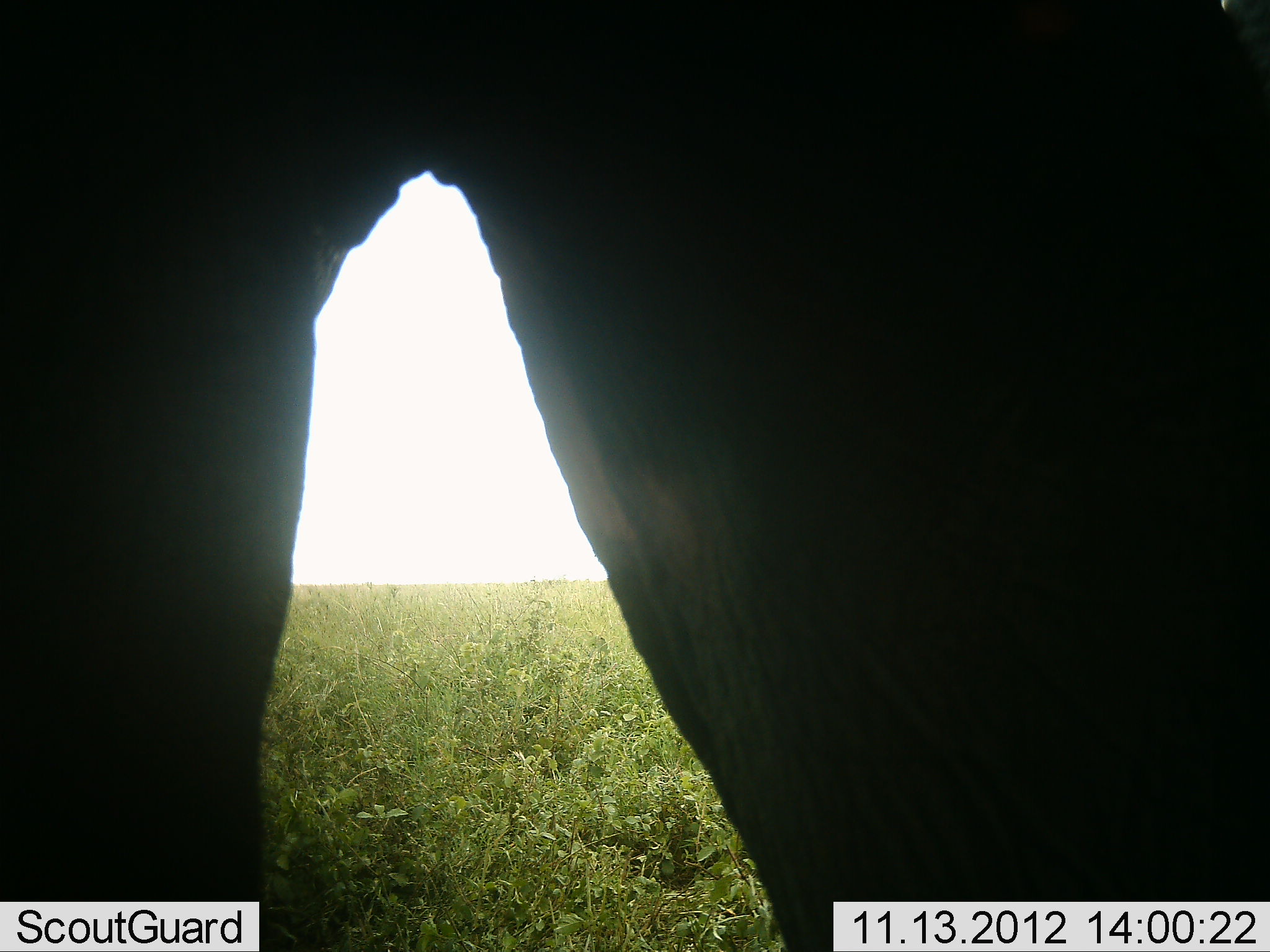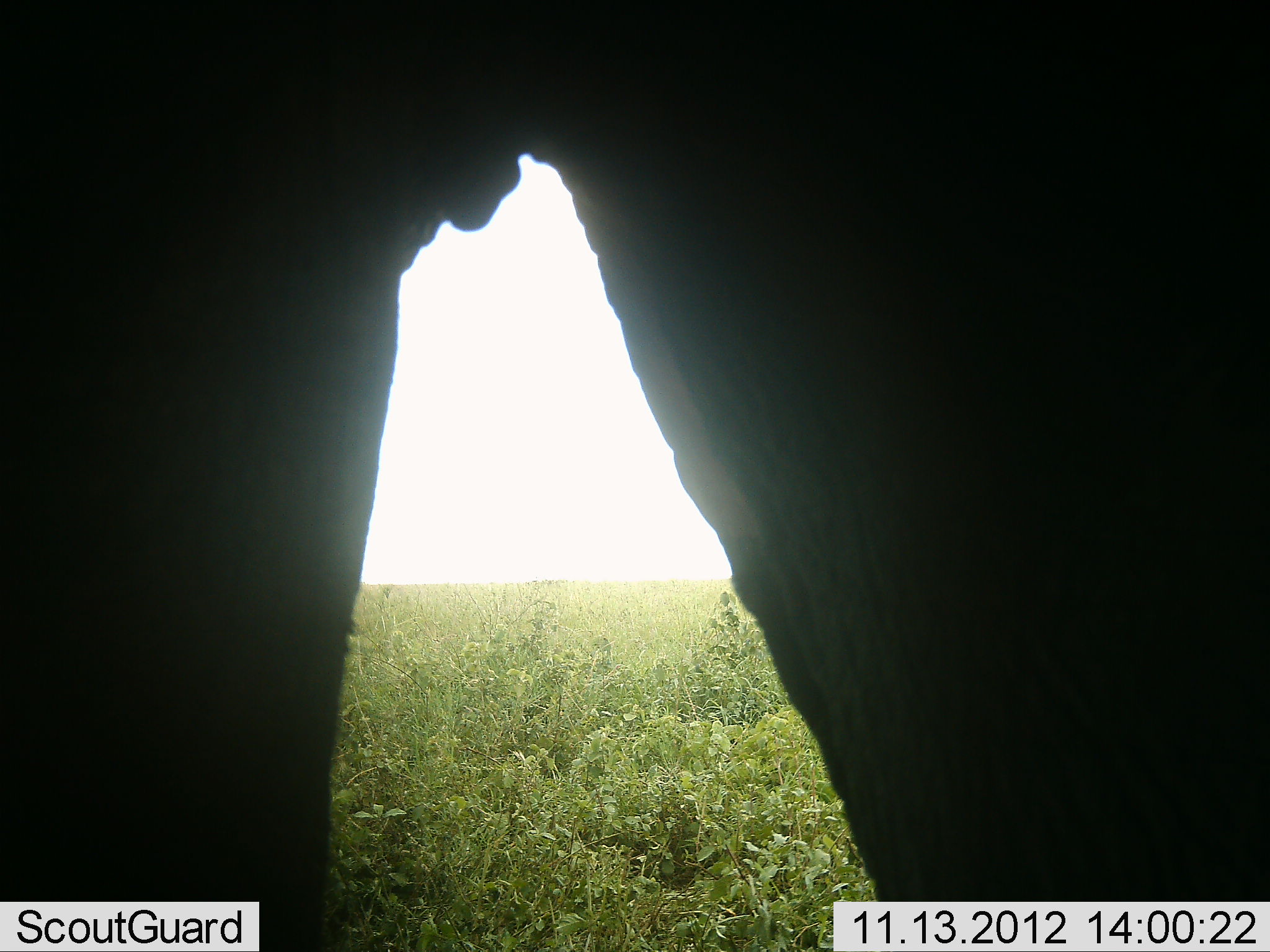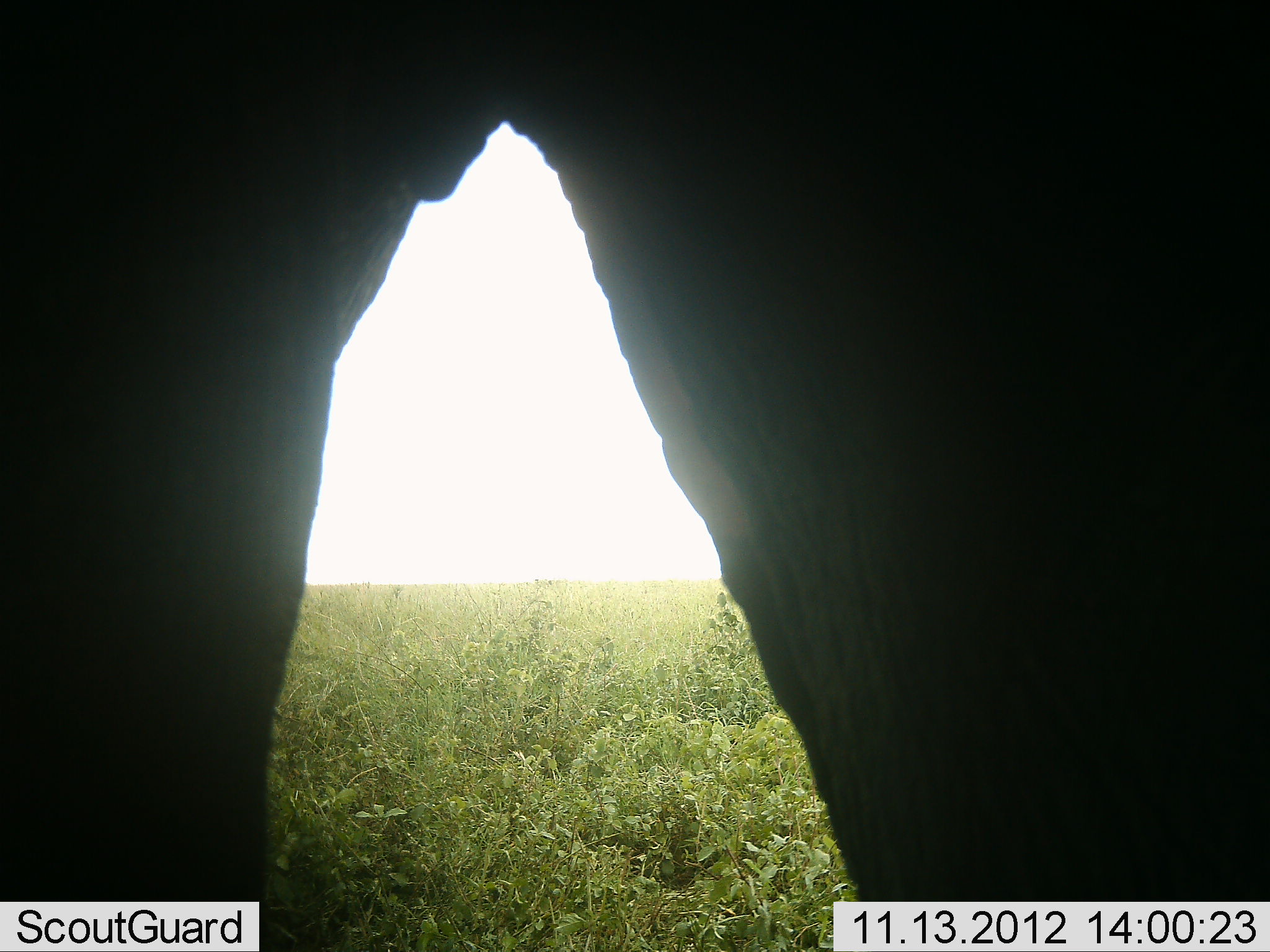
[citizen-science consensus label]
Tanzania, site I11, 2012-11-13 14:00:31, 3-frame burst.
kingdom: Animalia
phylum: Chordata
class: Mammalia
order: Proboscidea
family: Elephantidae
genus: Loxodonta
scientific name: Loxodonta africana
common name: african bush elephant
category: elephant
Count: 1.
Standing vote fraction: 90%.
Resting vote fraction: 0%.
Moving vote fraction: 20%.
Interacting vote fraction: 0%.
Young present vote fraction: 0%.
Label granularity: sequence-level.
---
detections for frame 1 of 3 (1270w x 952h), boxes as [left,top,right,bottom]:
animal: [1,2,1270,952]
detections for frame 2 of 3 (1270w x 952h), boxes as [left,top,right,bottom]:
animal: [0,0,1270,951]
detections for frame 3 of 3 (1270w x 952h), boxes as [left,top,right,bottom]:
animal: [1,1,1270,951]